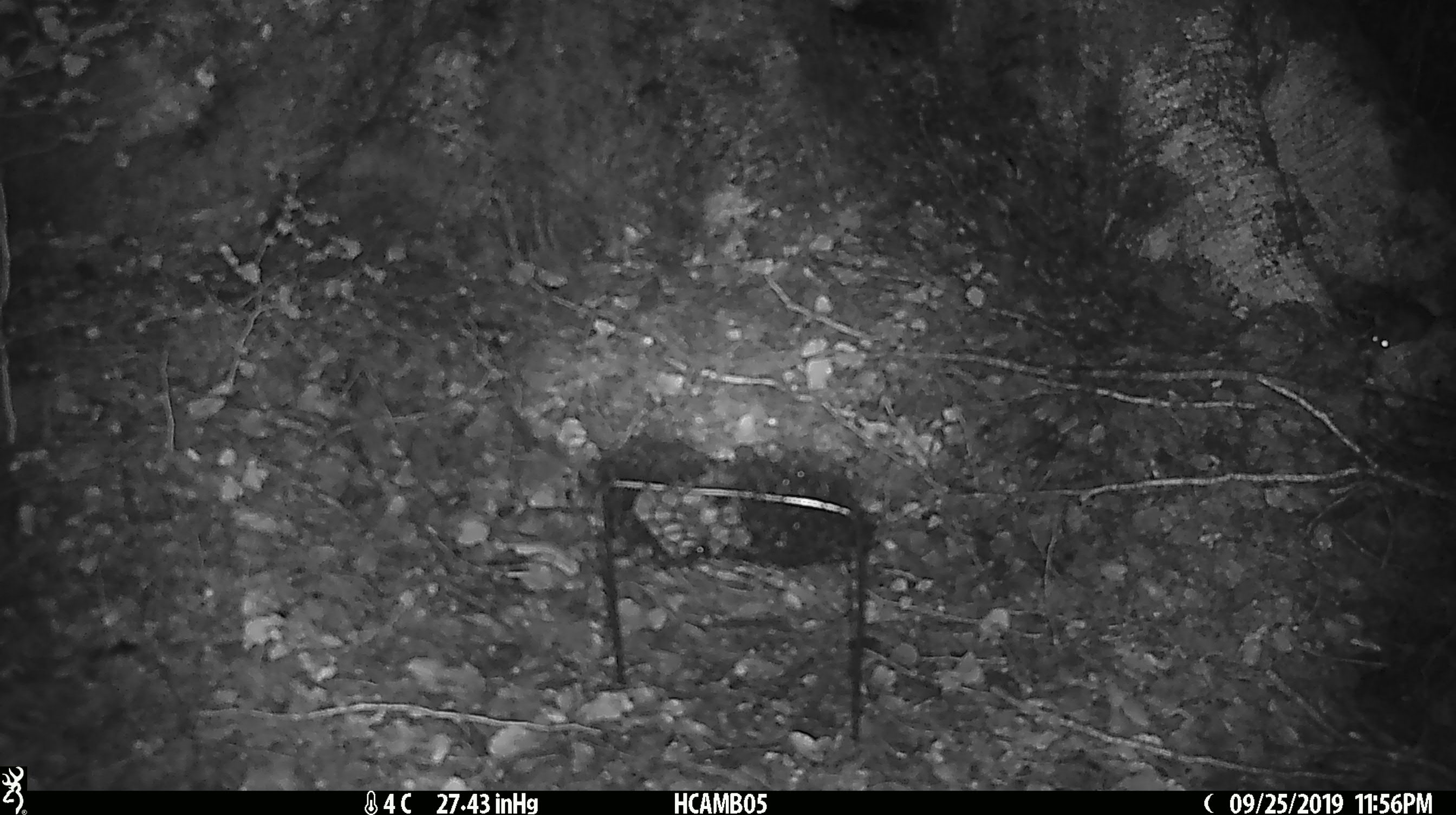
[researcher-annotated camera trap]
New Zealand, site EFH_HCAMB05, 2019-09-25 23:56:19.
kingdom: Animalia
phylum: Chordata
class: Mammalia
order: Rodentia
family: Muridae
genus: Mus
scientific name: Mus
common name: mouse